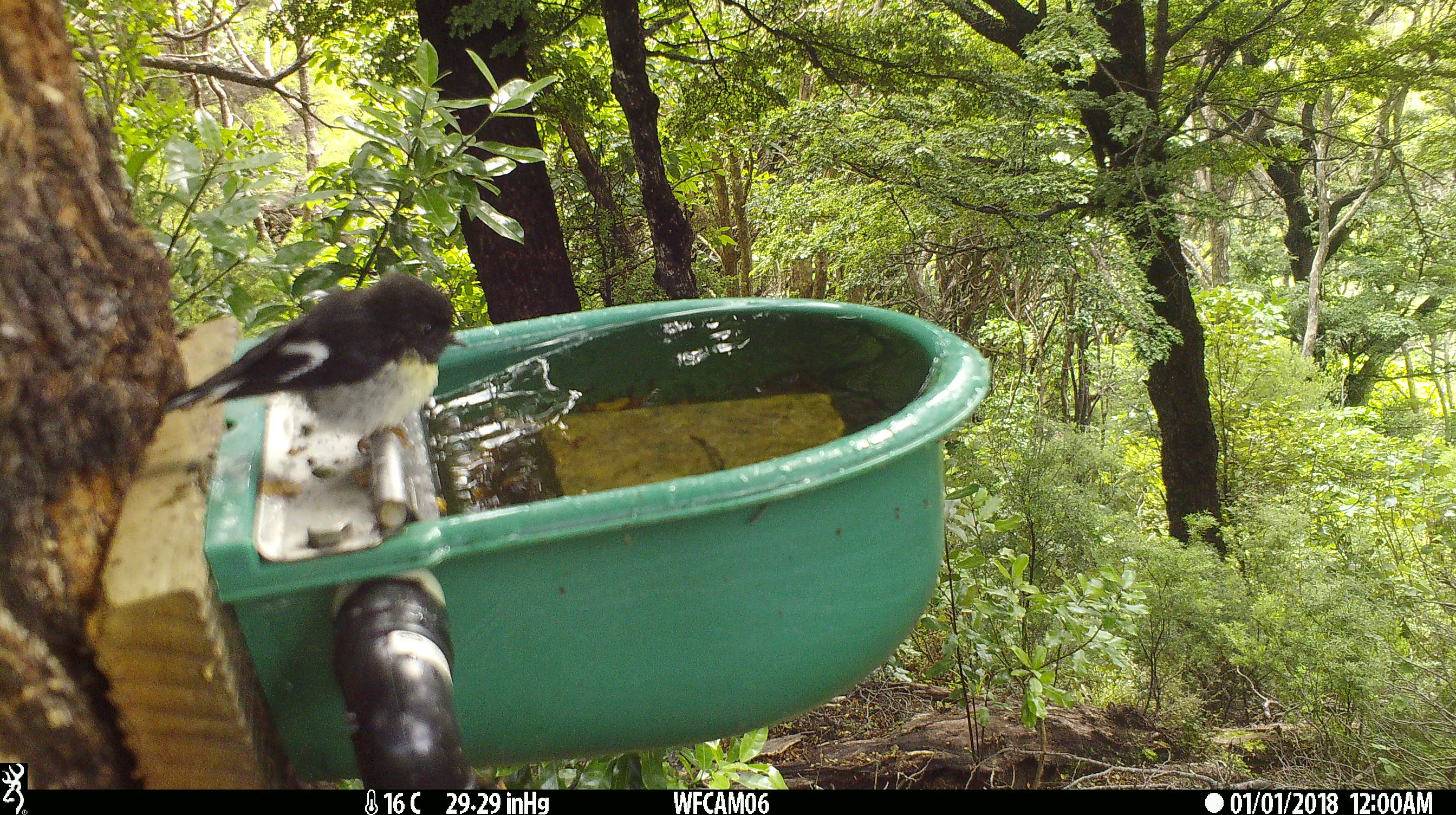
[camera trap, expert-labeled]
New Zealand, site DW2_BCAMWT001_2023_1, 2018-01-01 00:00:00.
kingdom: Animalia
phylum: Chordata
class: Aves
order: Passeriformes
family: Petroicidae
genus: Petroica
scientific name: Petroica macrocephala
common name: tomtit